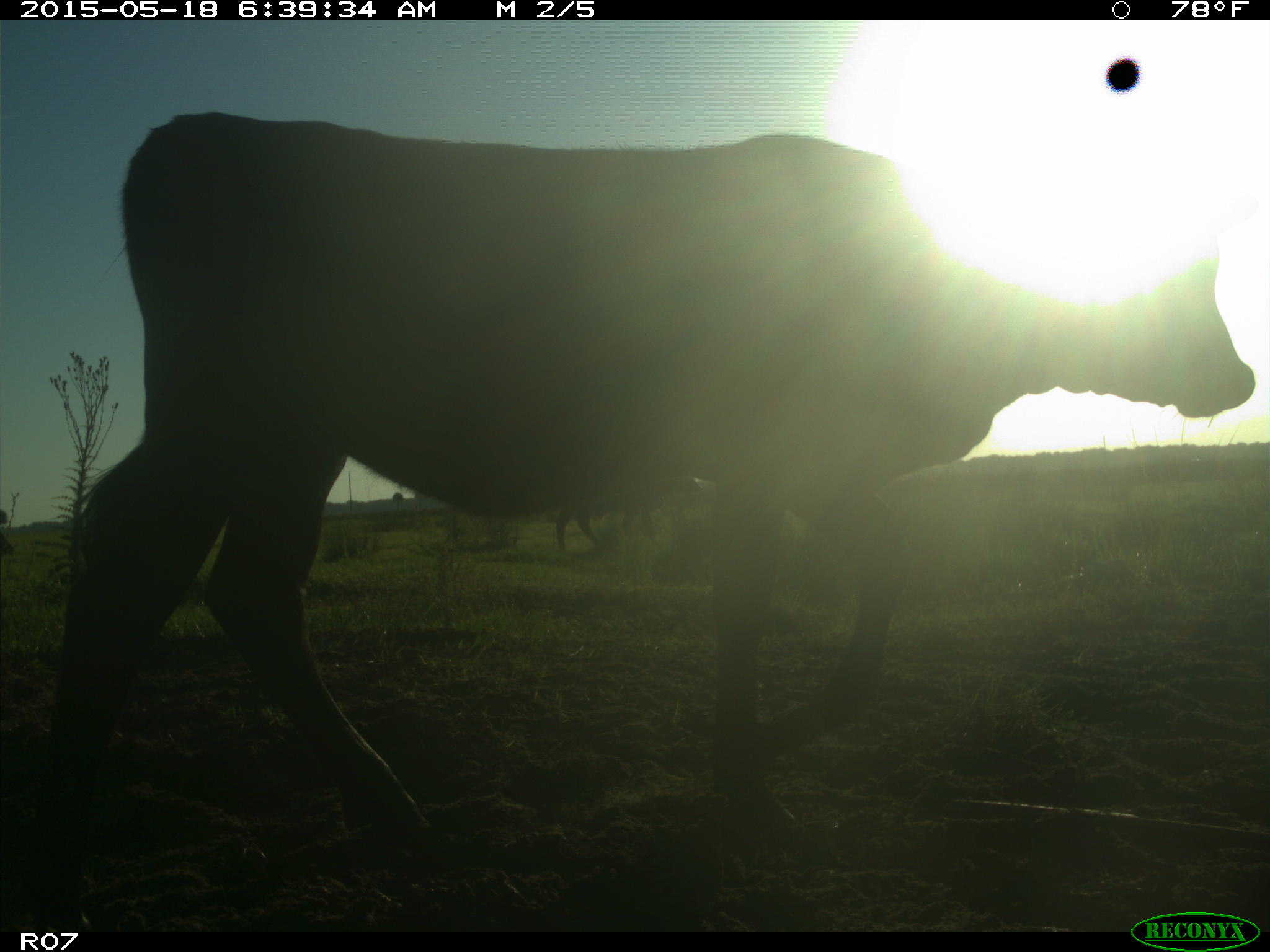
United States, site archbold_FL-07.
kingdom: Animalia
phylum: Chordata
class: Mammalia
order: Artiodactyla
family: Bovidae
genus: Bos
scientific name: Bos taurus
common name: domestic cow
Bos taurus (domestic cow).